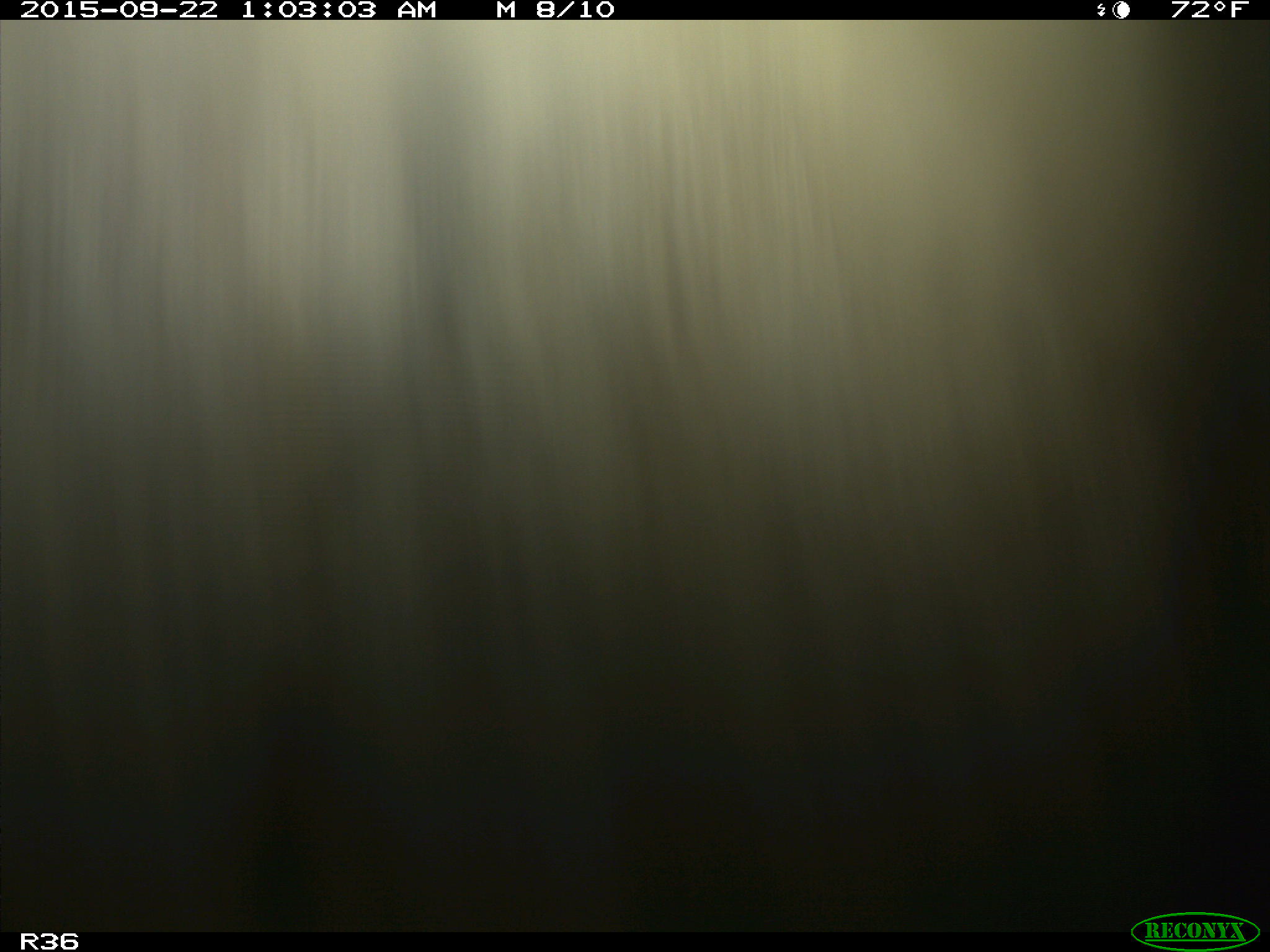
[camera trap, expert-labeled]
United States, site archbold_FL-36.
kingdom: Animalia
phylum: Chordata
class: Mammalia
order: Artiodactyla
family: Bovidae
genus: Bos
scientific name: Bos taurus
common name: domestic cow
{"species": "Bos taurus (domestic cow)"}